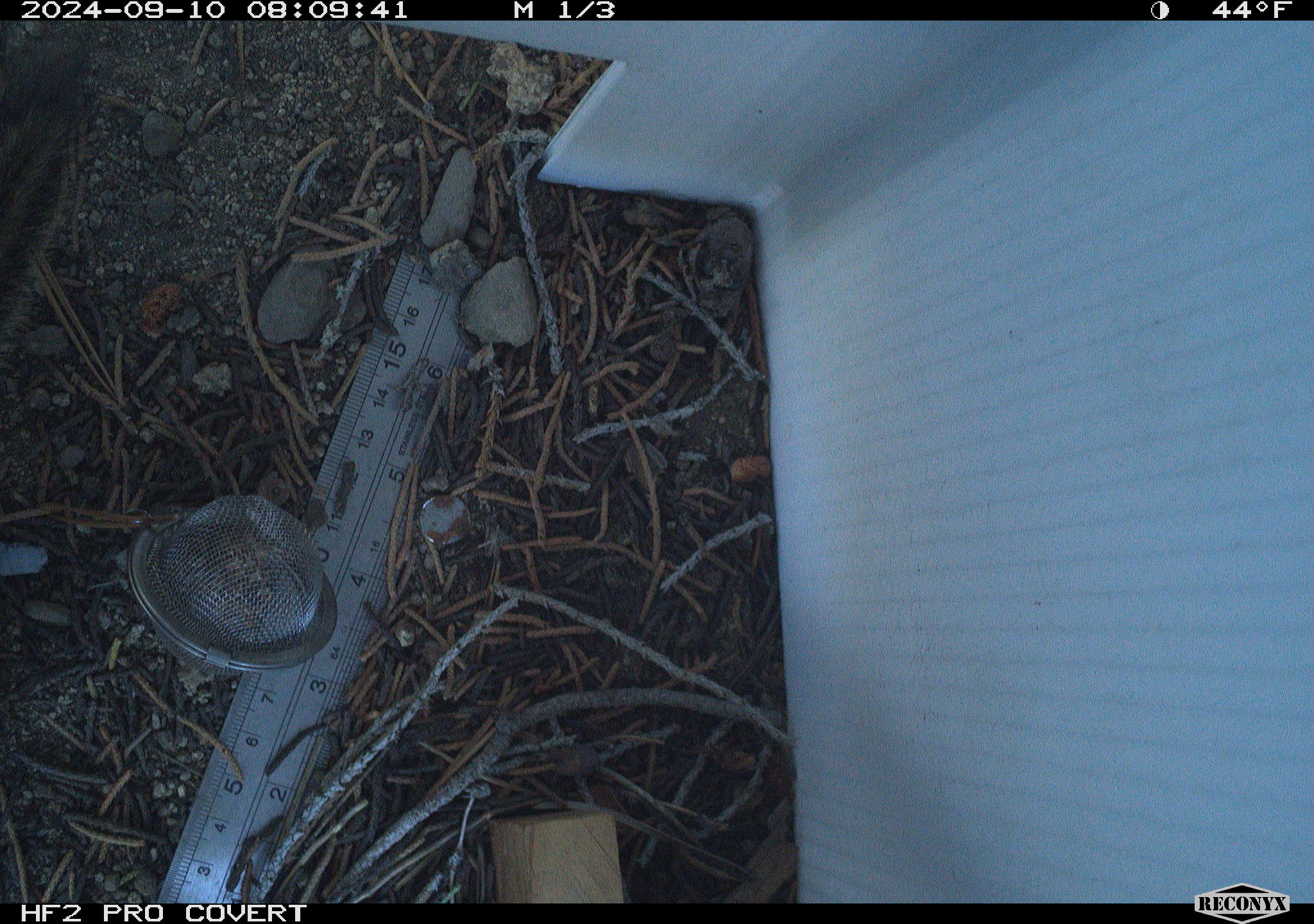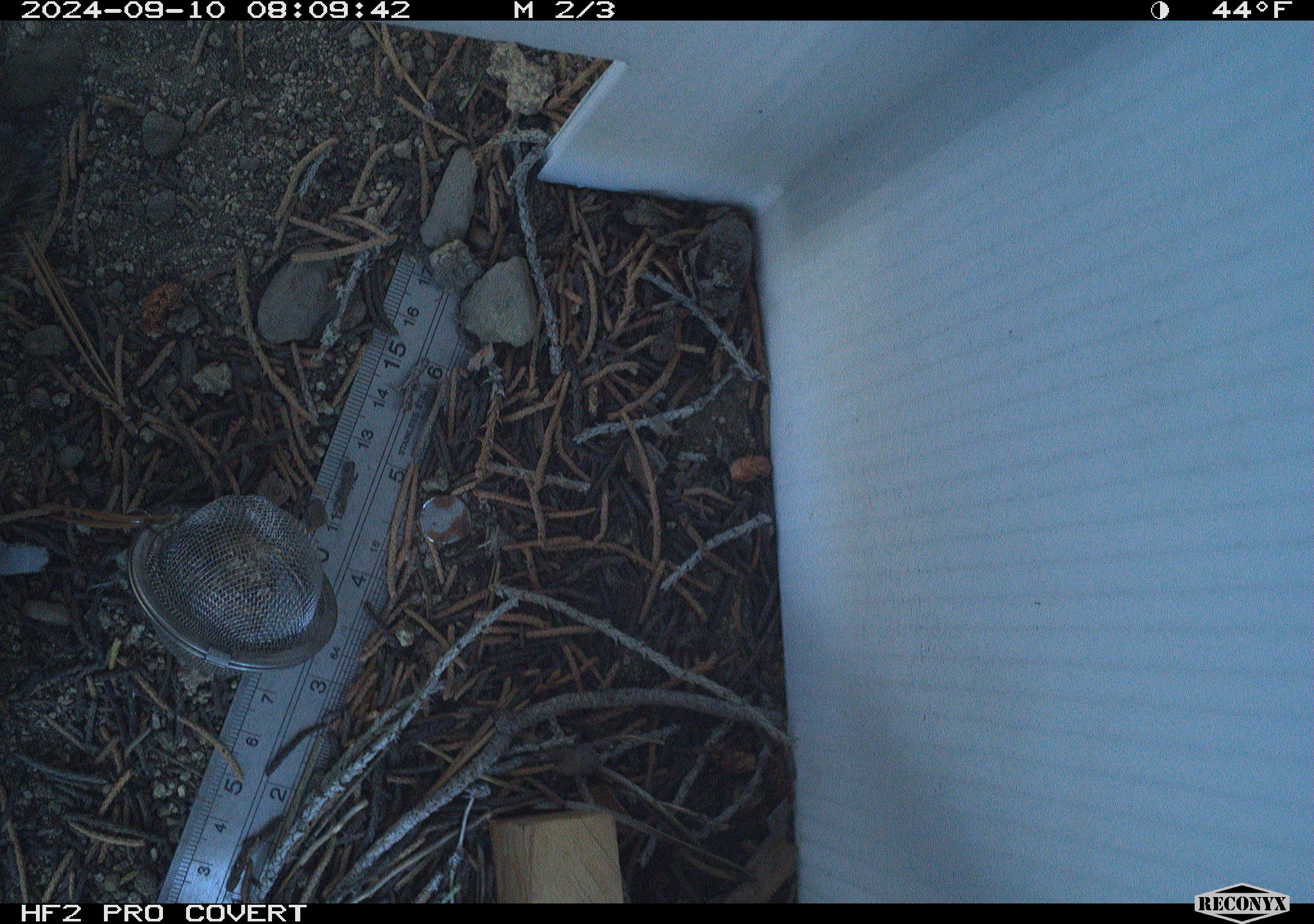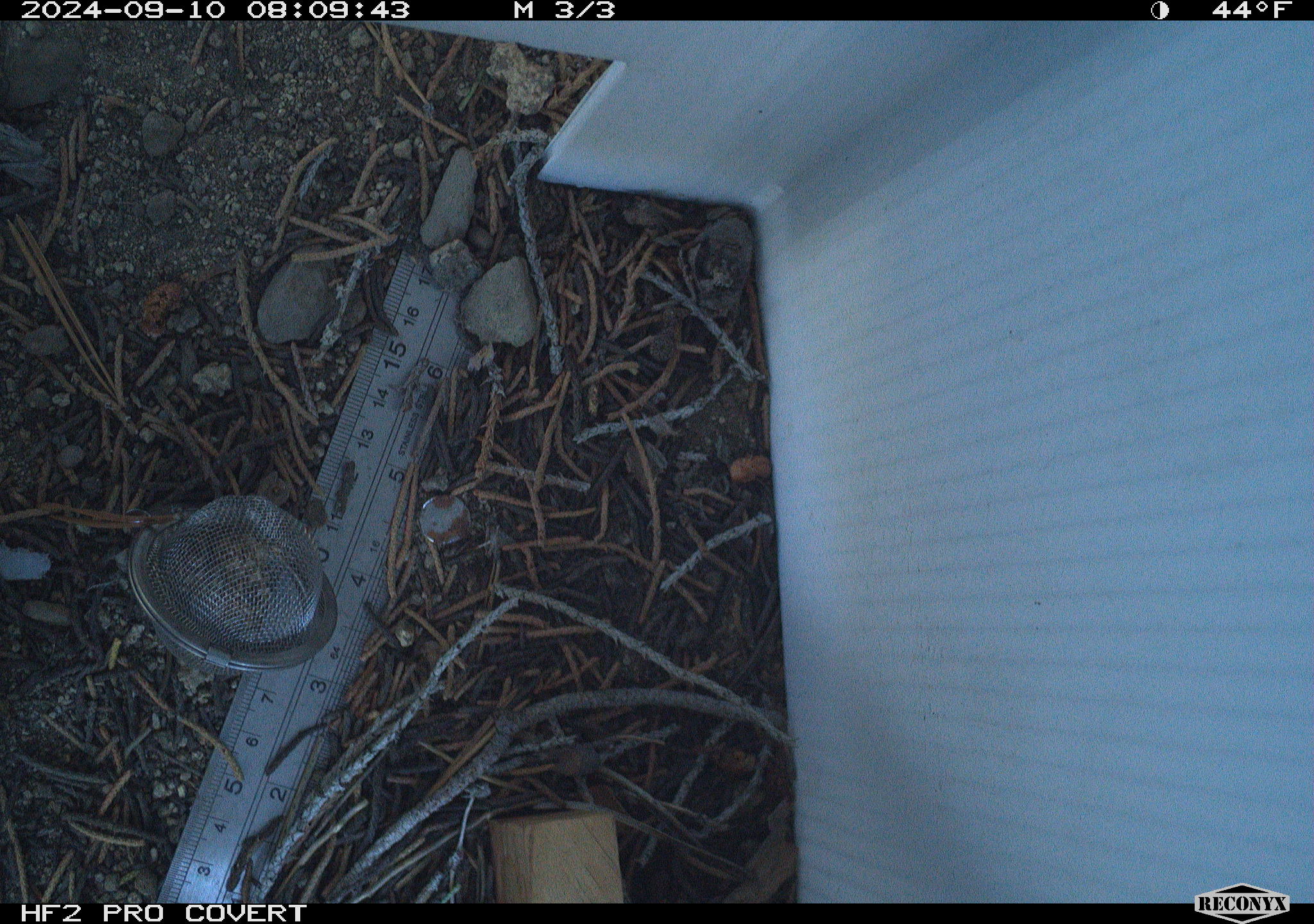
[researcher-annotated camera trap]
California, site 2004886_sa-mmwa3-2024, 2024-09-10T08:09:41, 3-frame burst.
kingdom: Animalia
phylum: Chordata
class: Mammalia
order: Rodentia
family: Sciuridae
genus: Neotamias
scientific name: Neotamias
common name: western chipmunks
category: neotamias species